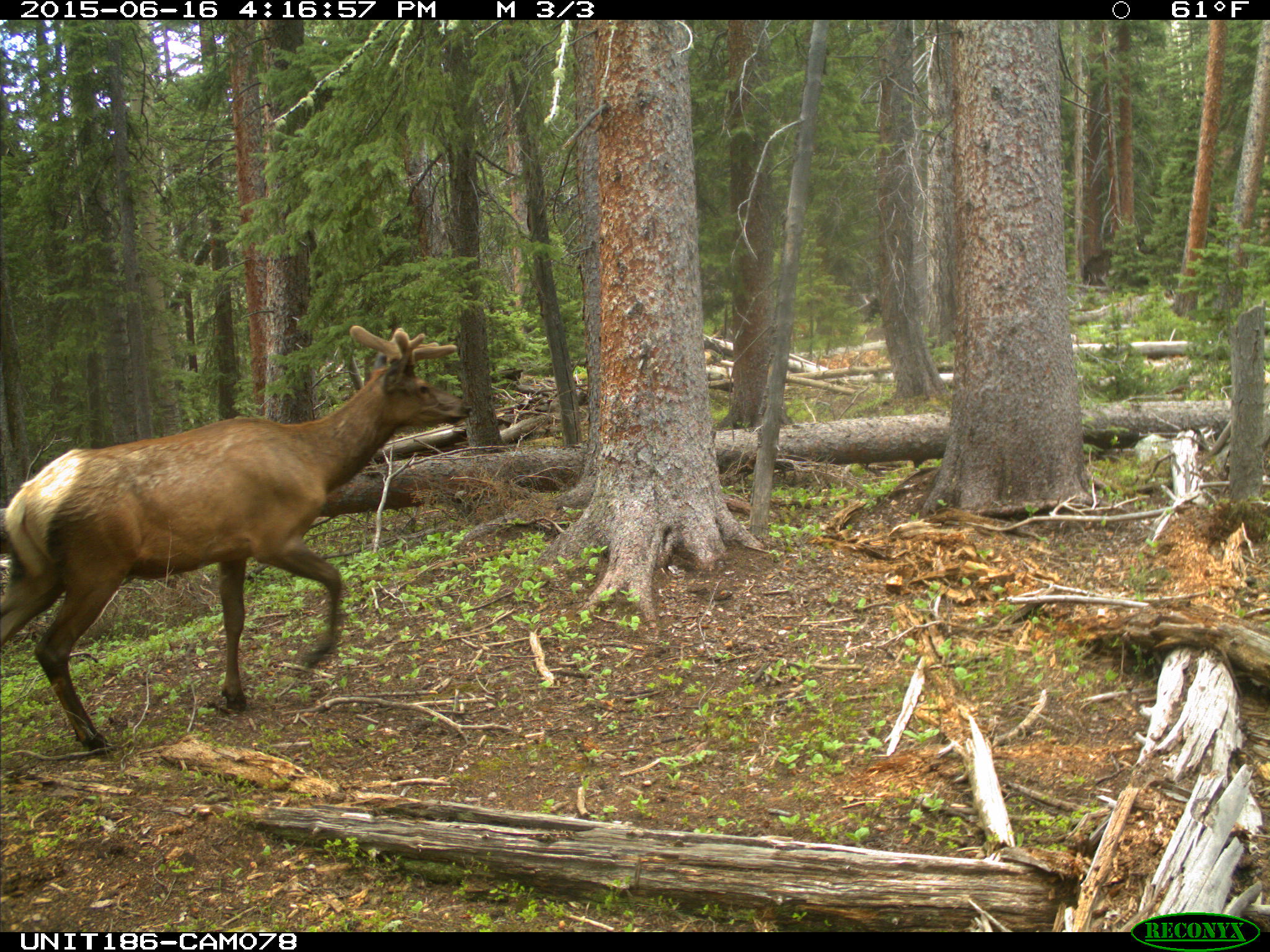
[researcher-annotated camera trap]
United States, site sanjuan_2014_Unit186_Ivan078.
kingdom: Animalia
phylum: Chordata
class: Mammalia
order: Artiodactyla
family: Cervidae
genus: Cervus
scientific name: Cervus elaphus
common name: red deer